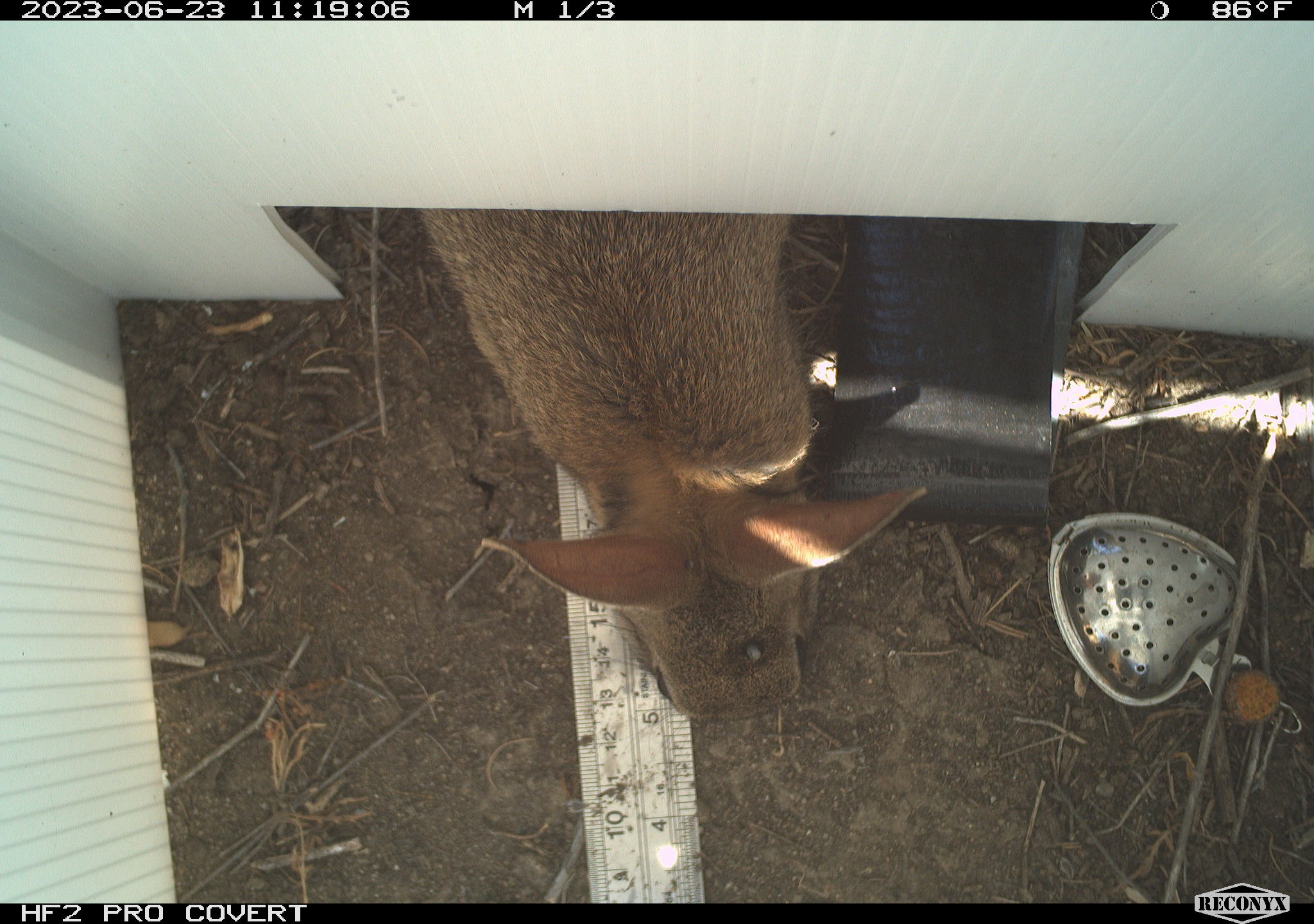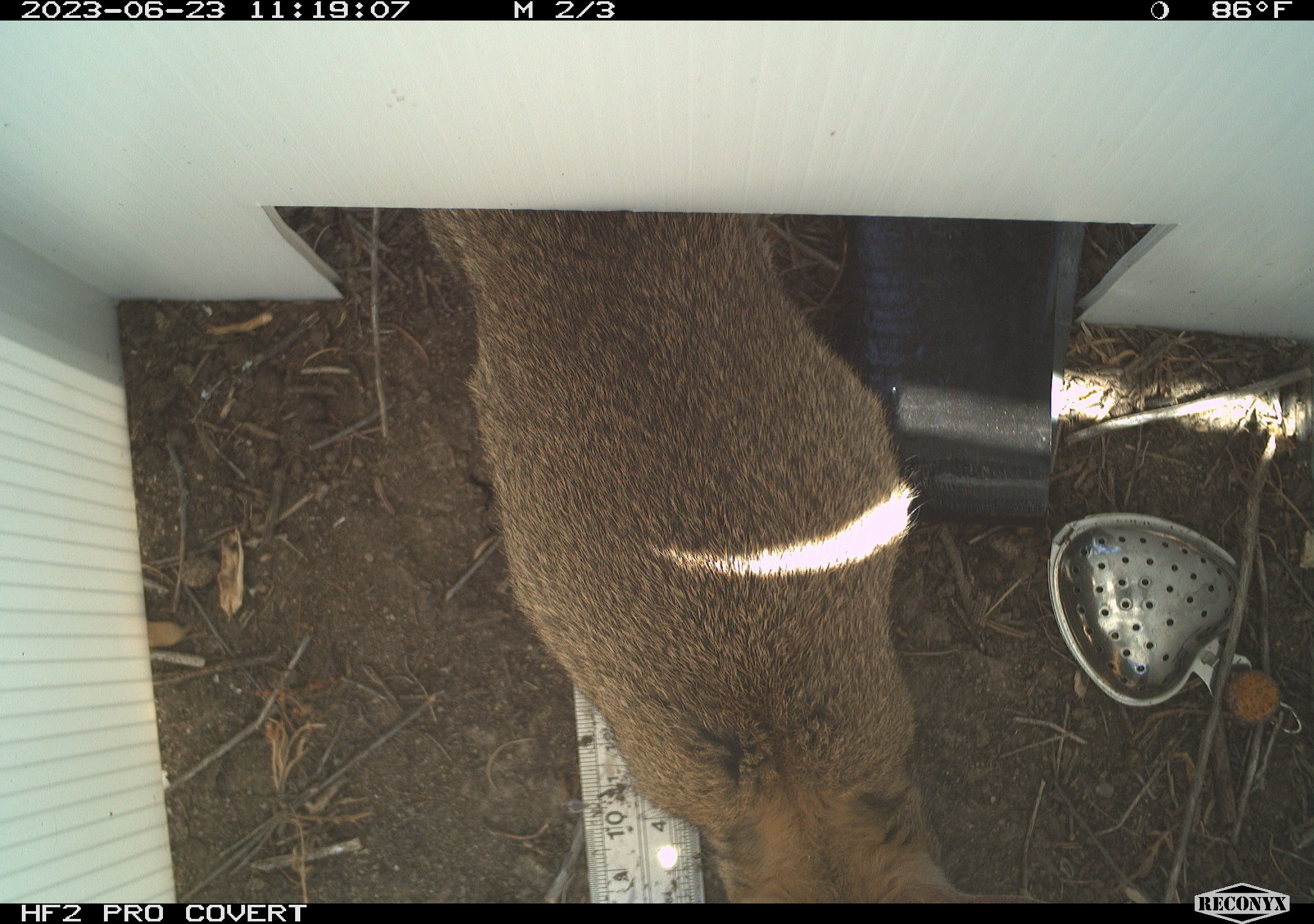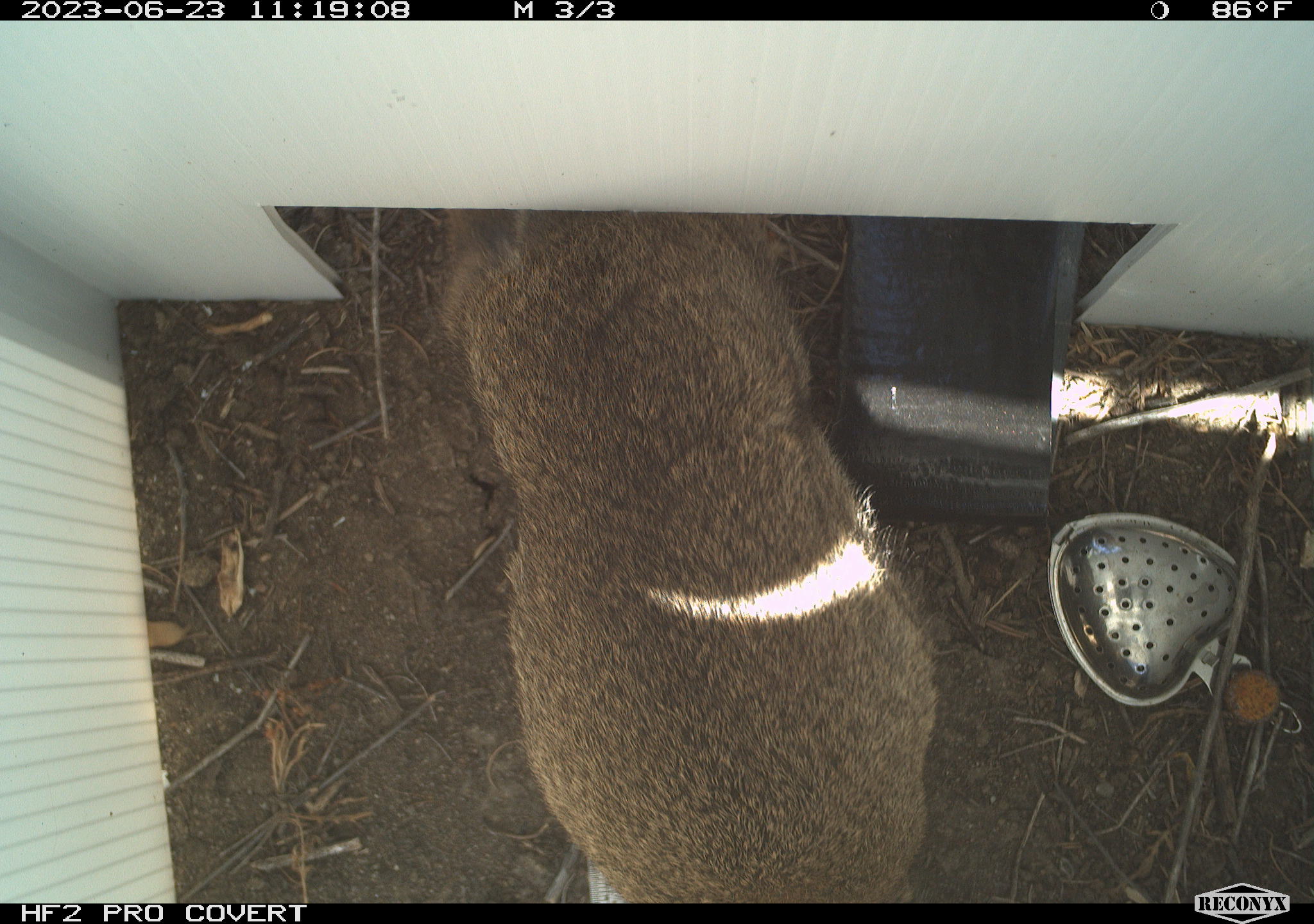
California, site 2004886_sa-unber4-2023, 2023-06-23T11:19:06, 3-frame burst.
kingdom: Animalia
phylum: Chordata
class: Mammalia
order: Lagomorpha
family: Leporidae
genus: Sylvilagus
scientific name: Sylvilagus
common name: cottontail rabbits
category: sylvilagus species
Sylvilagus species (cottontail rabbits) (Sylvilagus).